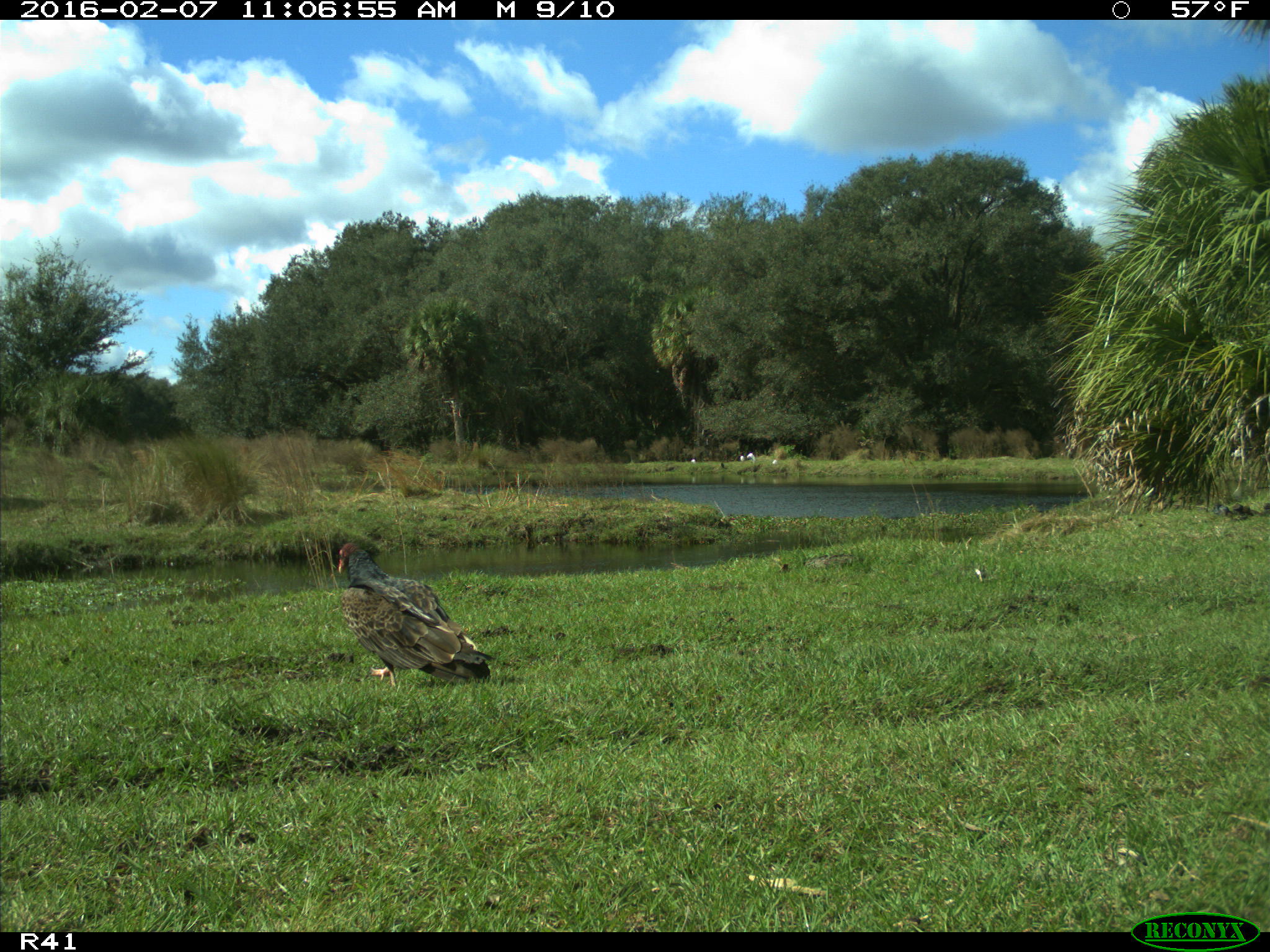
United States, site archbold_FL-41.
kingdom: Animalia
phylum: Chordata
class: Aves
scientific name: Aves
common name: birds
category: unidentified bird